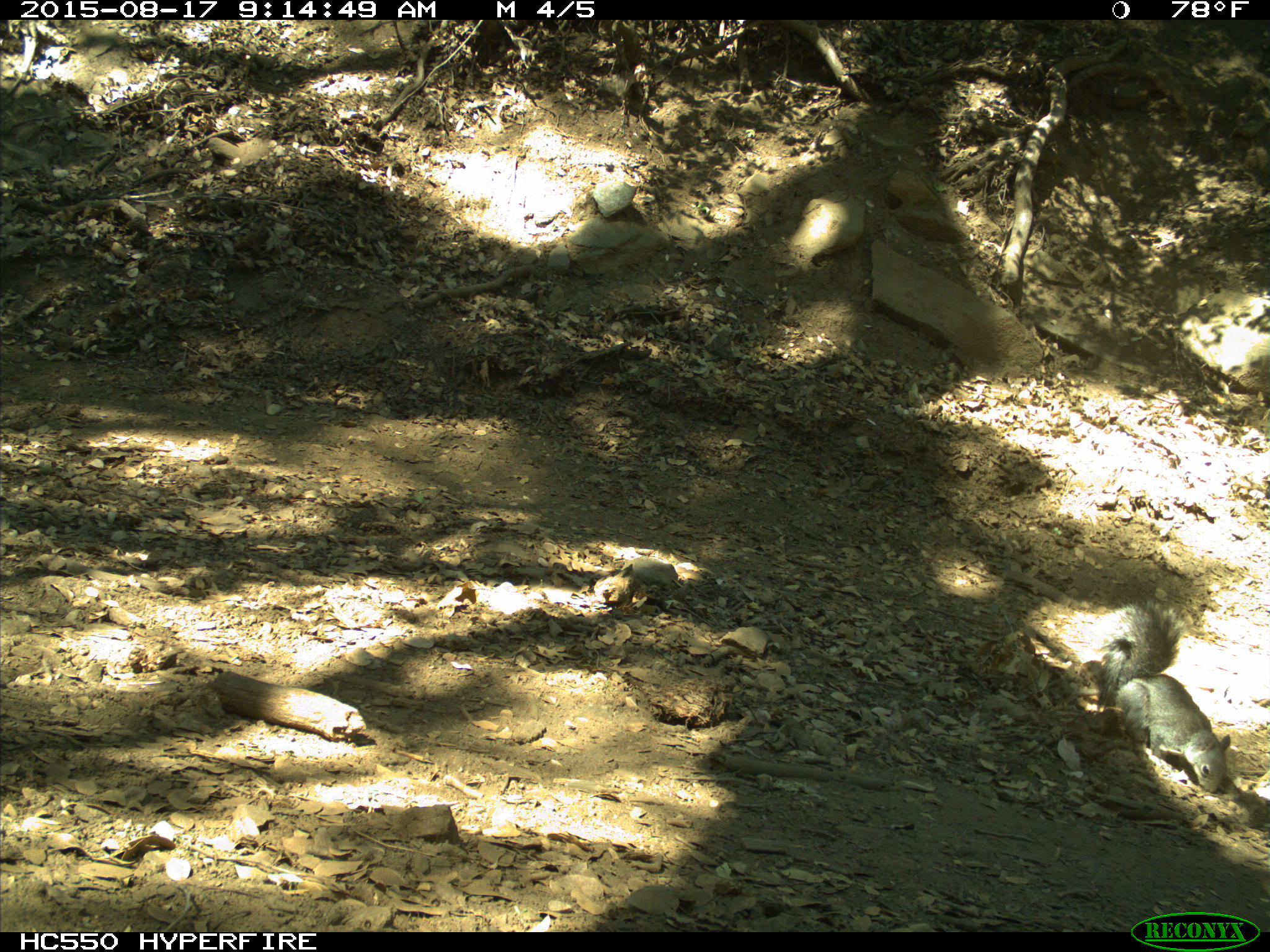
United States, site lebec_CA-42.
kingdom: Animalia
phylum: Chordata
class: Mammalia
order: Rodentia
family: Sciuridae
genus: Sciurus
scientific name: Sciurus carolinensis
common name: eastern gray squirrel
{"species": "Sciurus carolinensis (eastern gray squirrel)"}